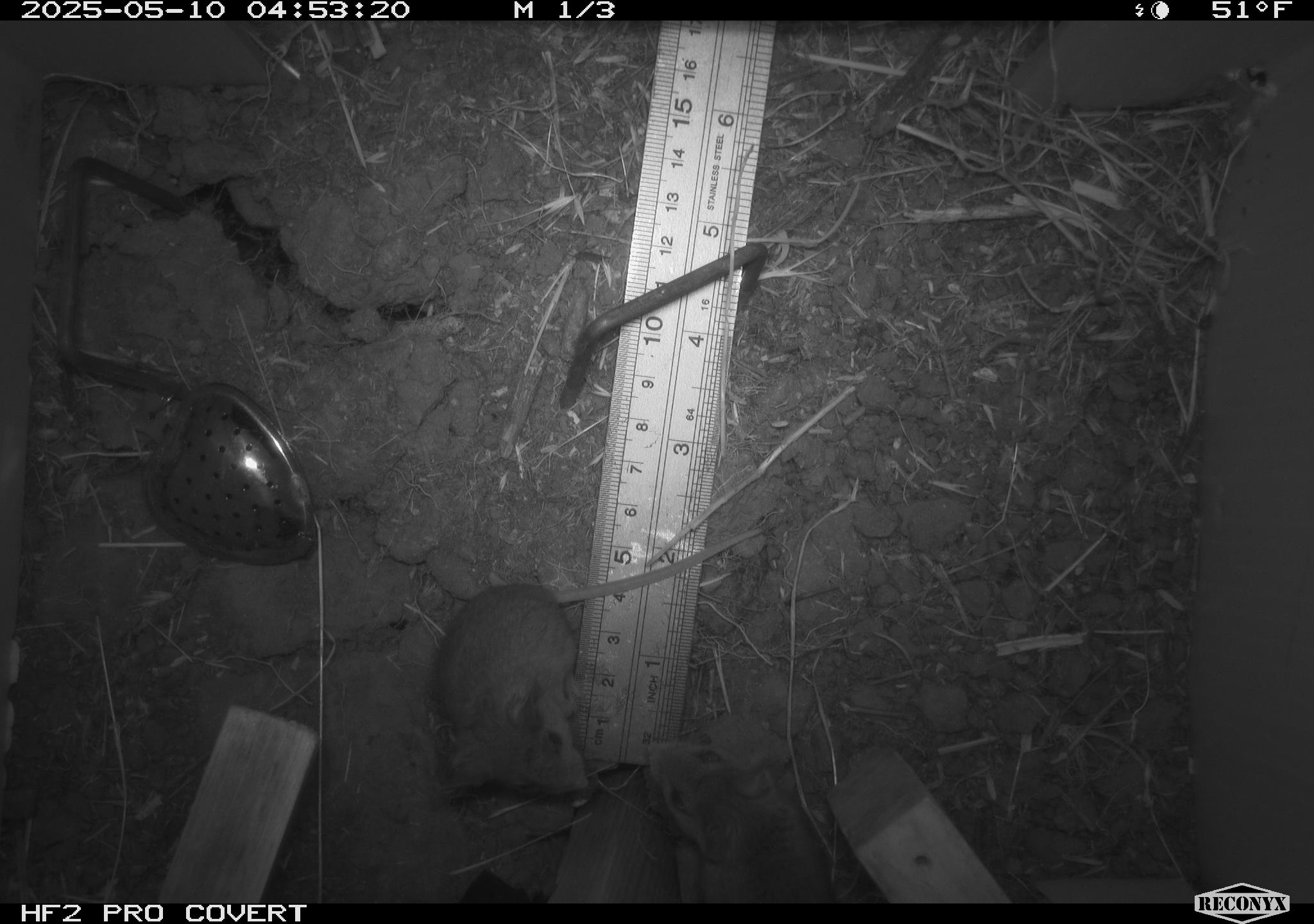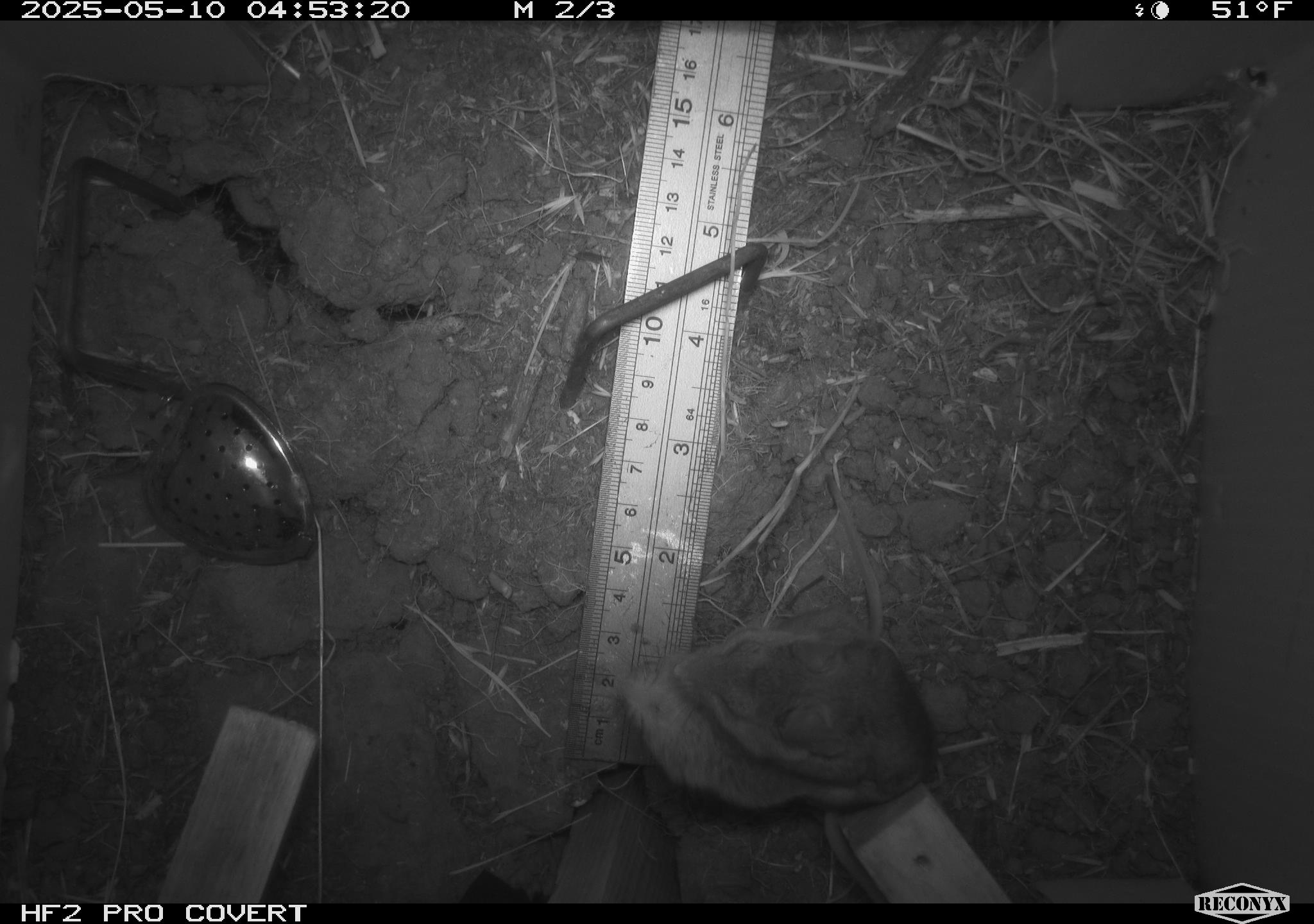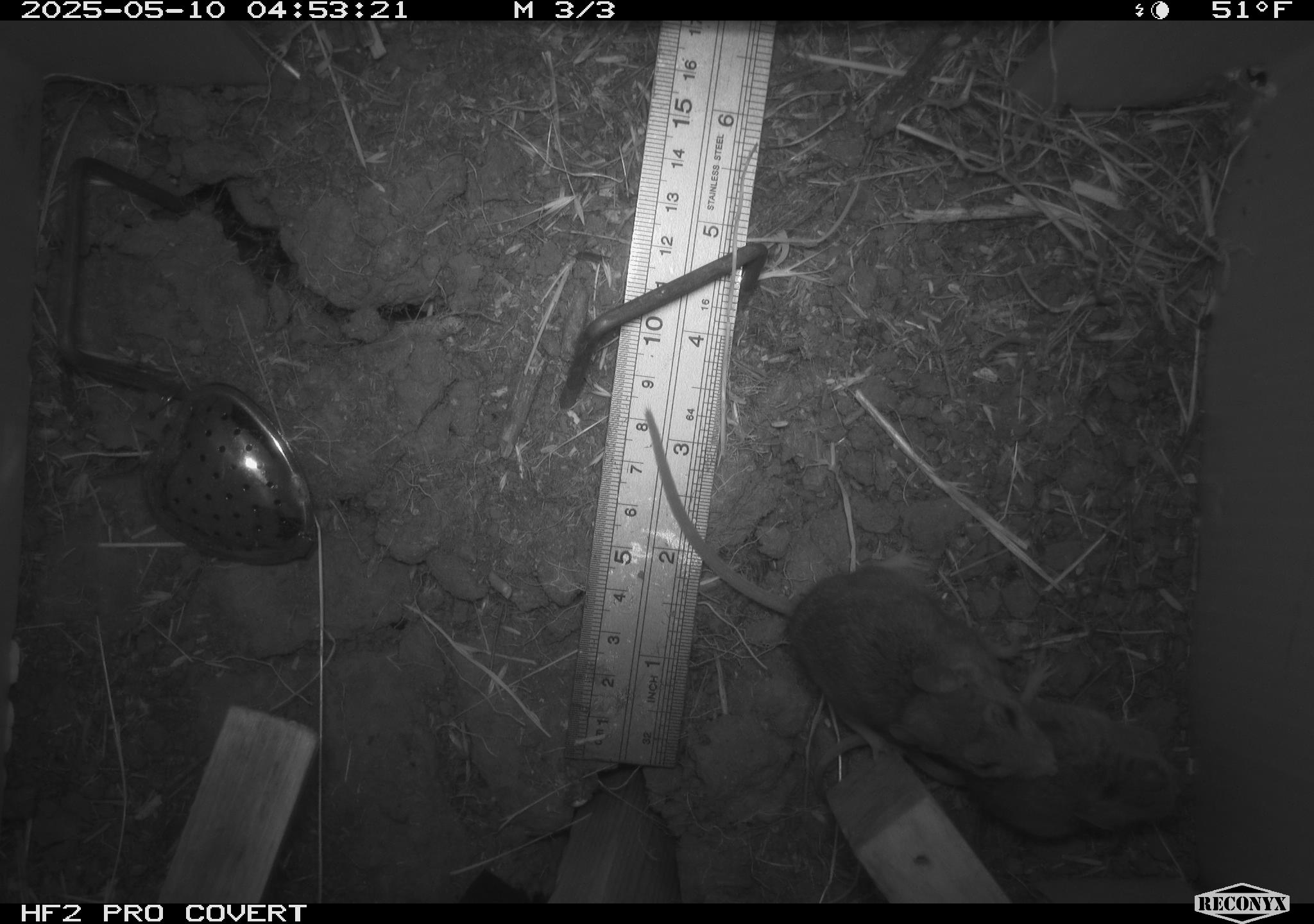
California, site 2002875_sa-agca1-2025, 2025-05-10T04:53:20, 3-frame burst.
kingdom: Animalia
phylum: Chordata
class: Mammalia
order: Rodentia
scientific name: Rodentia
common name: mouse species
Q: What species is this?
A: Mouse species (Rodentia).